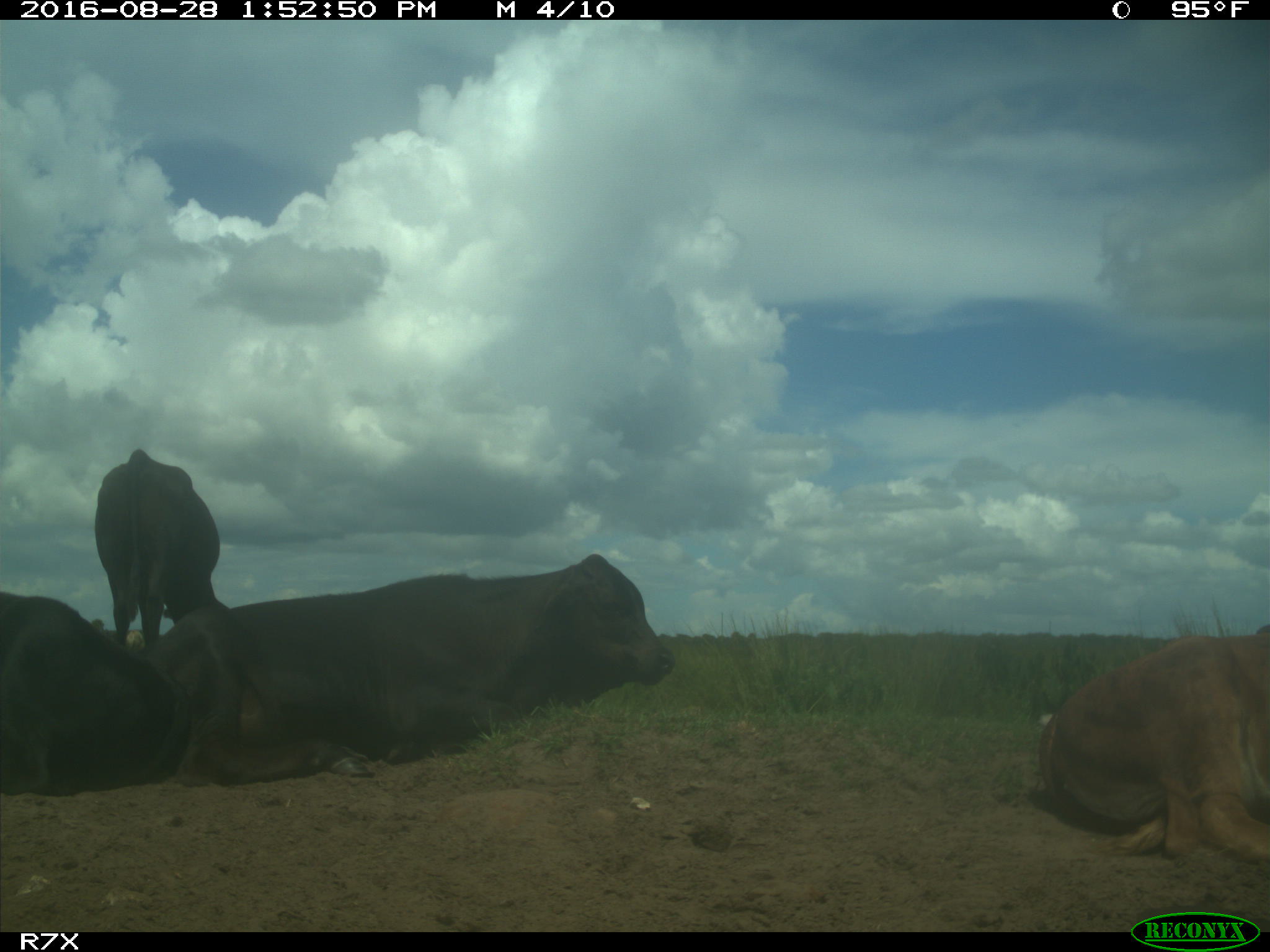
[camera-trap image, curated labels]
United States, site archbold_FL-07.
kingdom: Animalia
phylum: Chordata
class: Mammalia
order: Artiodactyla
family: Bovidae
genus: Bos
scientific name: Bos taurus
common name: domestic cow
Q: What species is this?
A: Bos taurus (domestic cow).